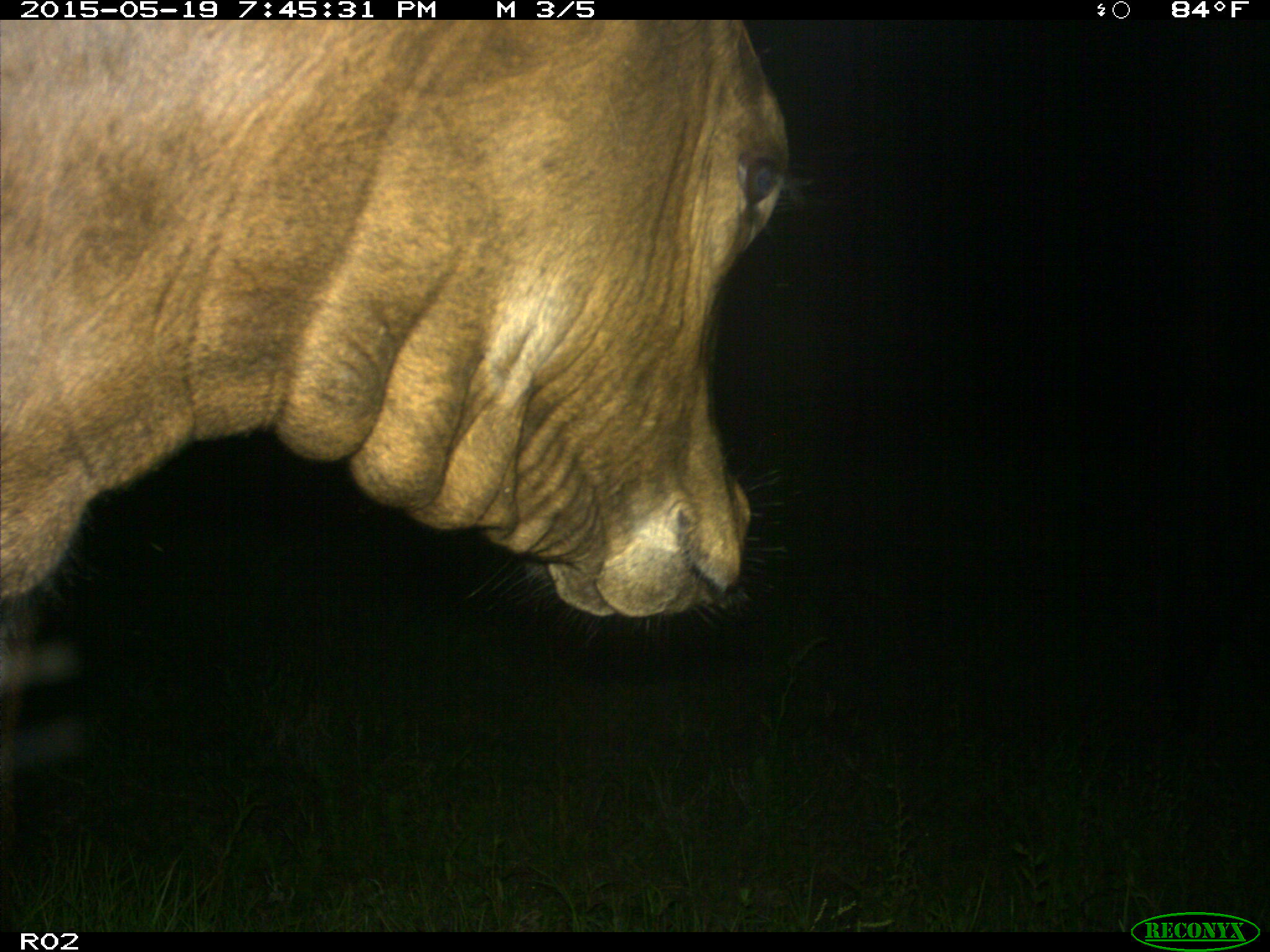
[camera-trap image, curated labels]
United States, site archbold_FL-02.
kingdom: Animalia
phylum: Chordata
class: Mammalia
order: Artiodactyla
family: Bovidae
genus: Bos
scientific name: Bos taurus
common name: domestic cow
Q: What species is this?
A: Bos taurus (domestic cow).